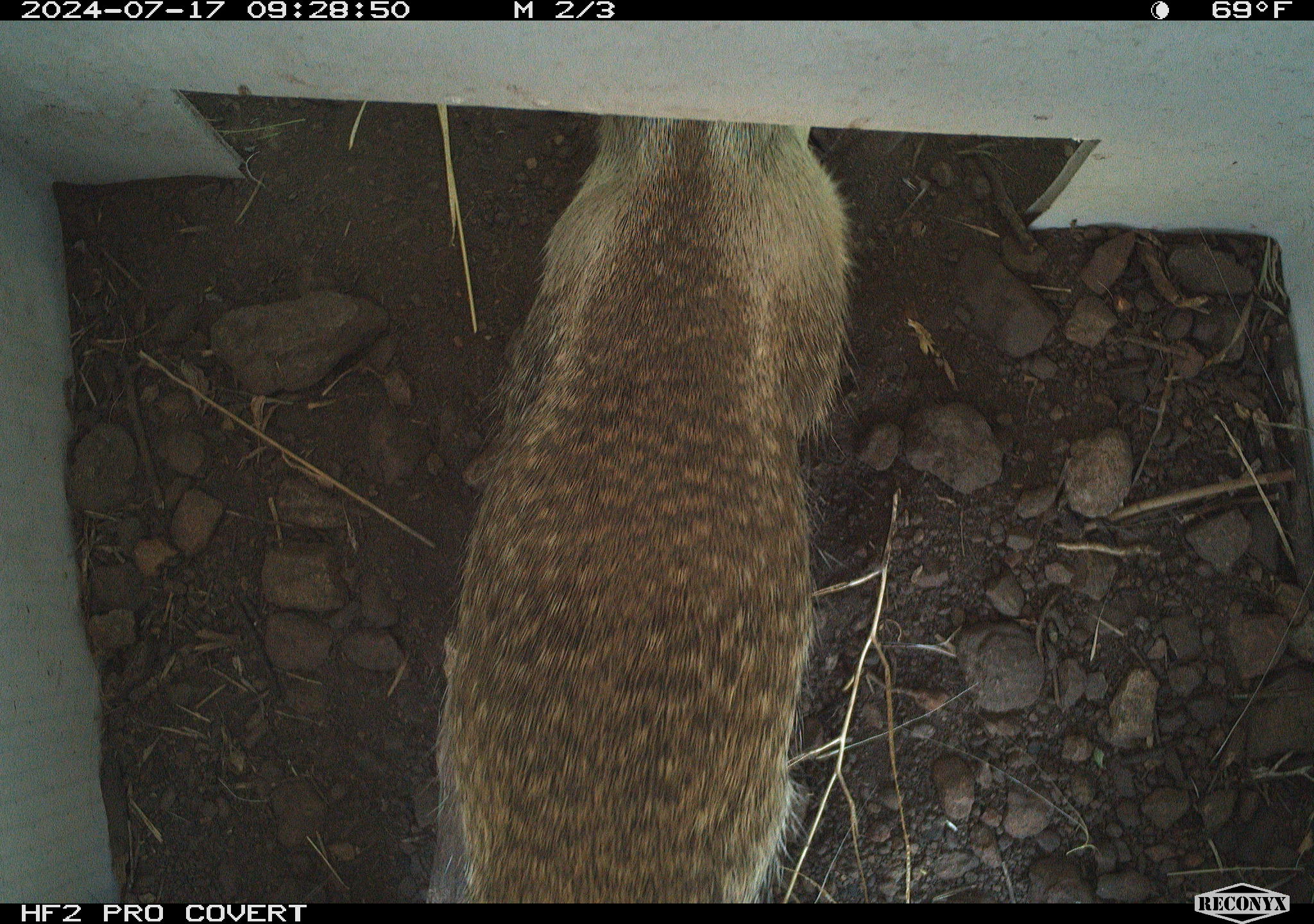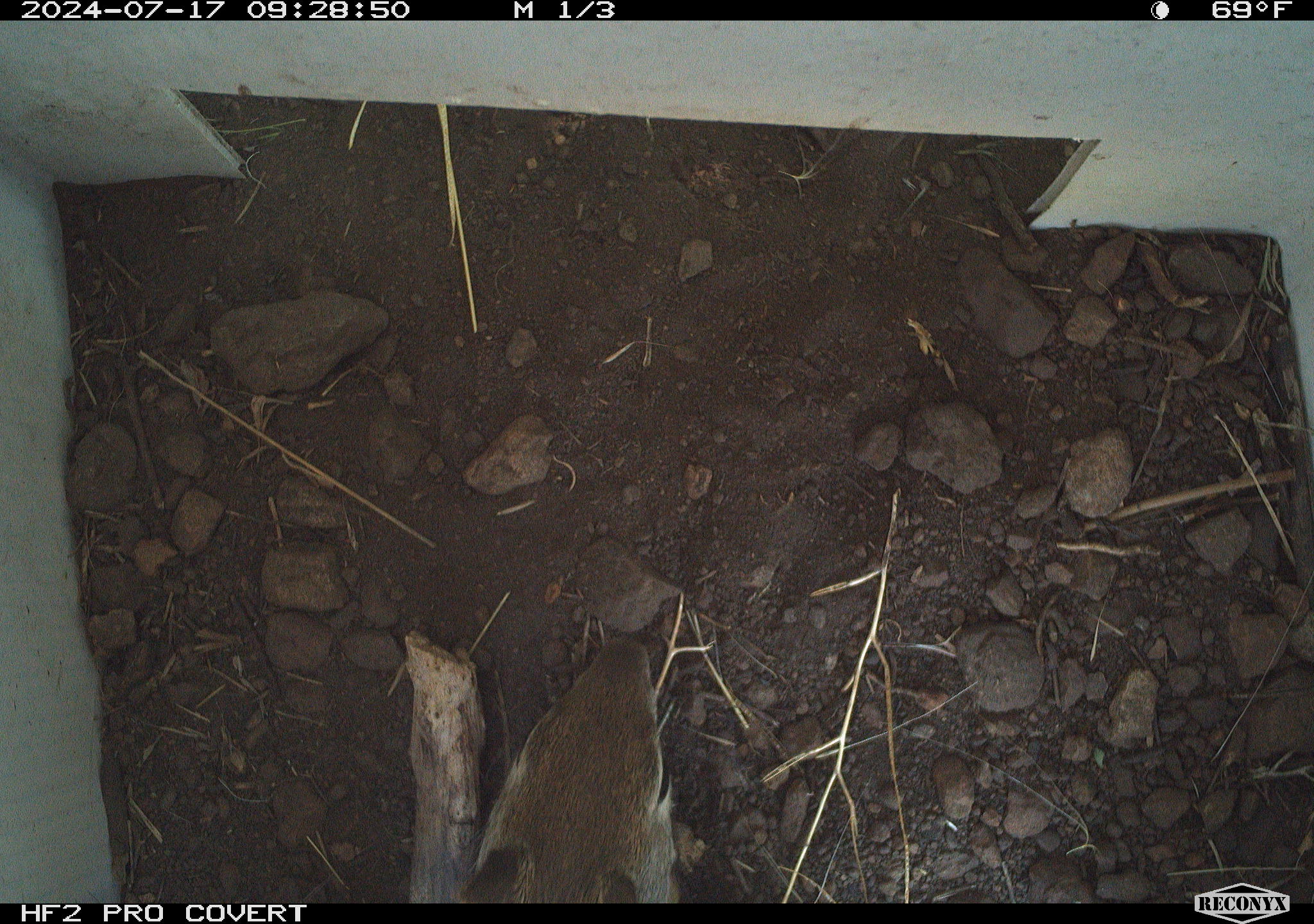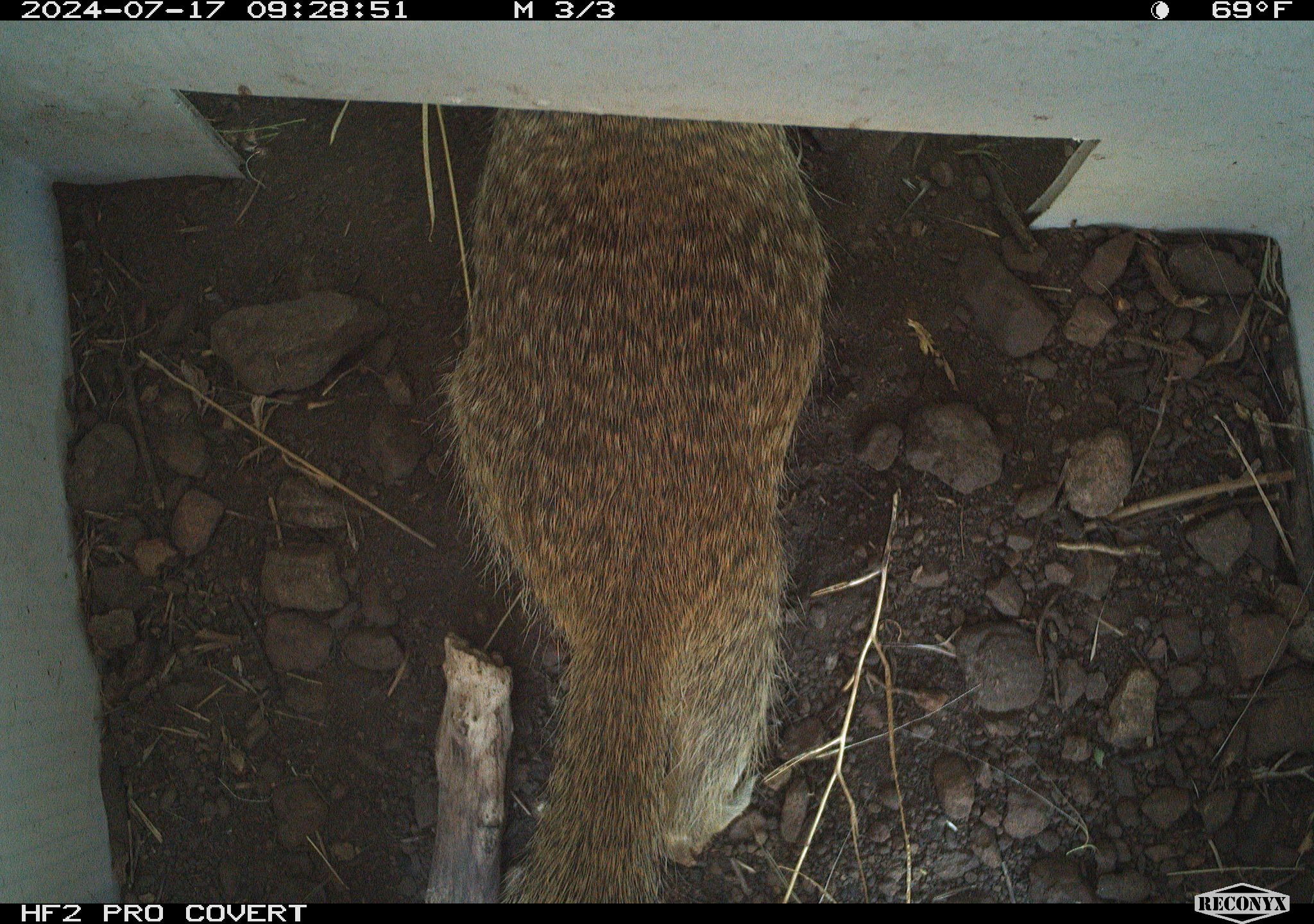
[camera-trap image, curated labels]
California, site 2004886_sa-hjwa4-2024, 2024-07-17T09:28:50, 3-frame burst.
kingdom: Animalia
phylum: Chordata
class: Mammalia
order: Rodentia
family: Sciuridae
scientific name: Sciuridae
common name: squirrels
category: sciuridae family